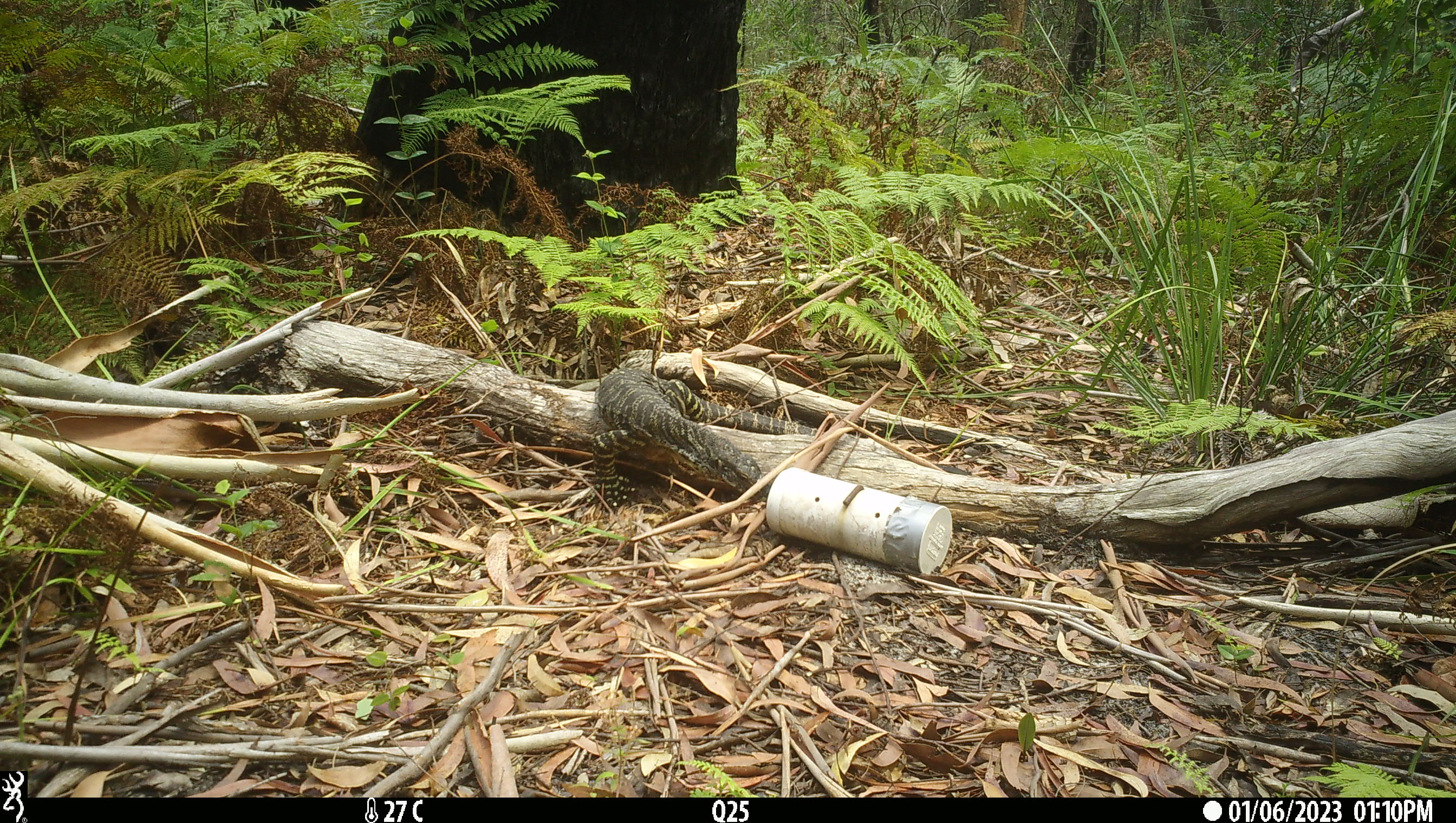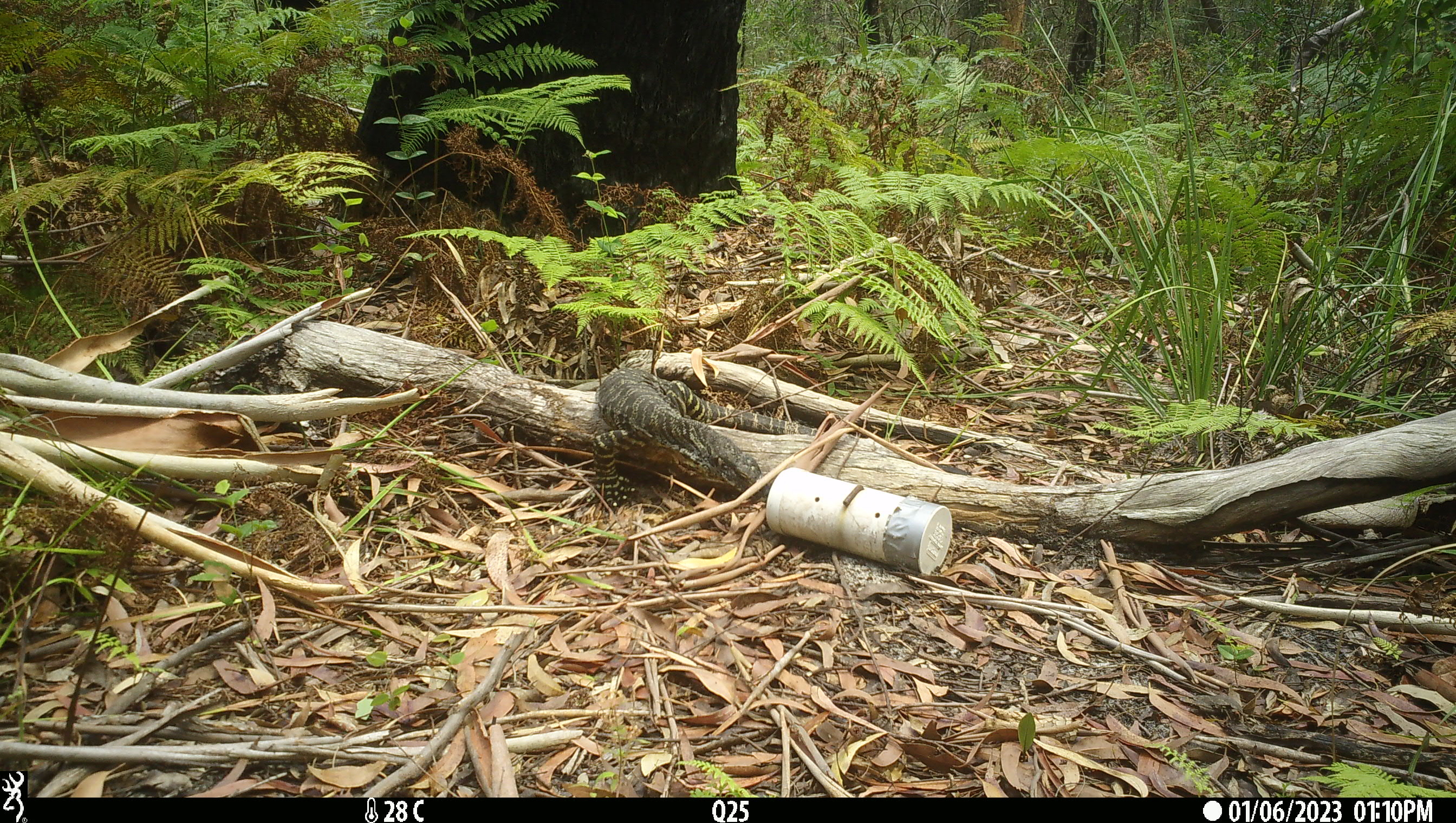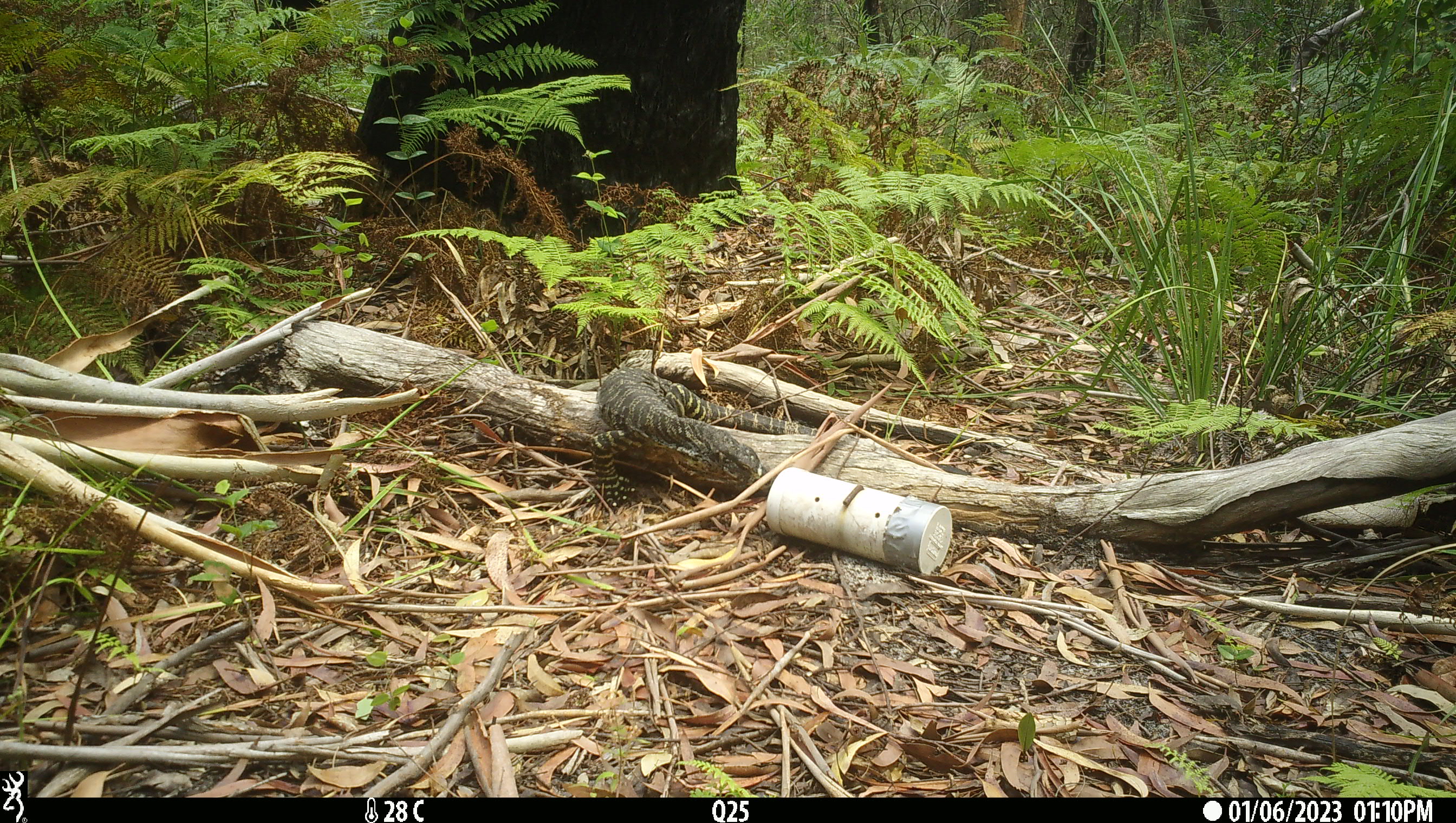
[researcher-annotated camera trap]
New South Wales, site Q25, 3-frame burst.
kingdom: Animalia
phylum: Chordata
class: Reptilia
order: Squamata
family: Varanidae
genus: Varanus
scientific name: Varanus varius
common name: lace monitor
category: goanna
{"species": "goanna (lace monitor) (Varanus varius)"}